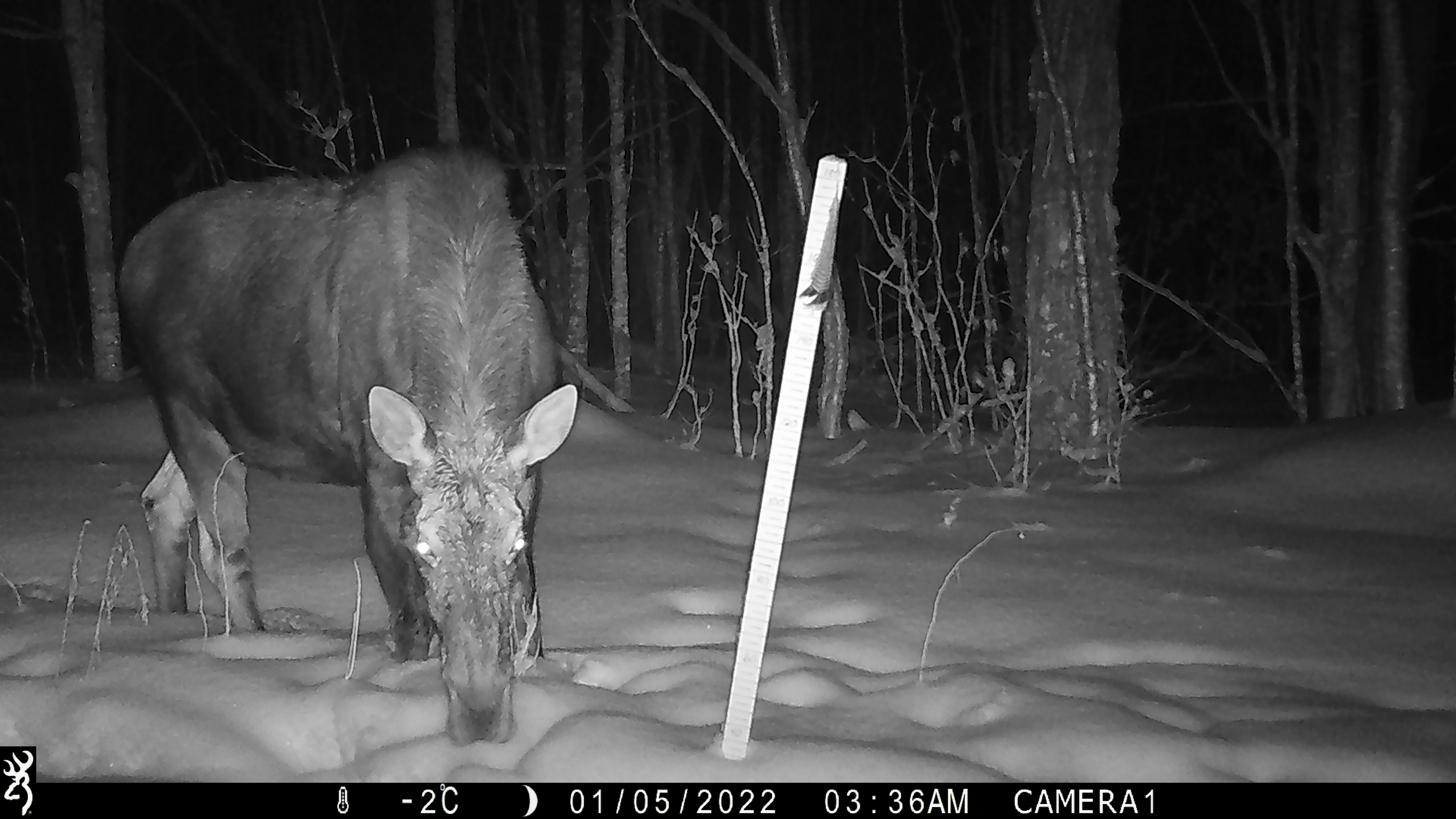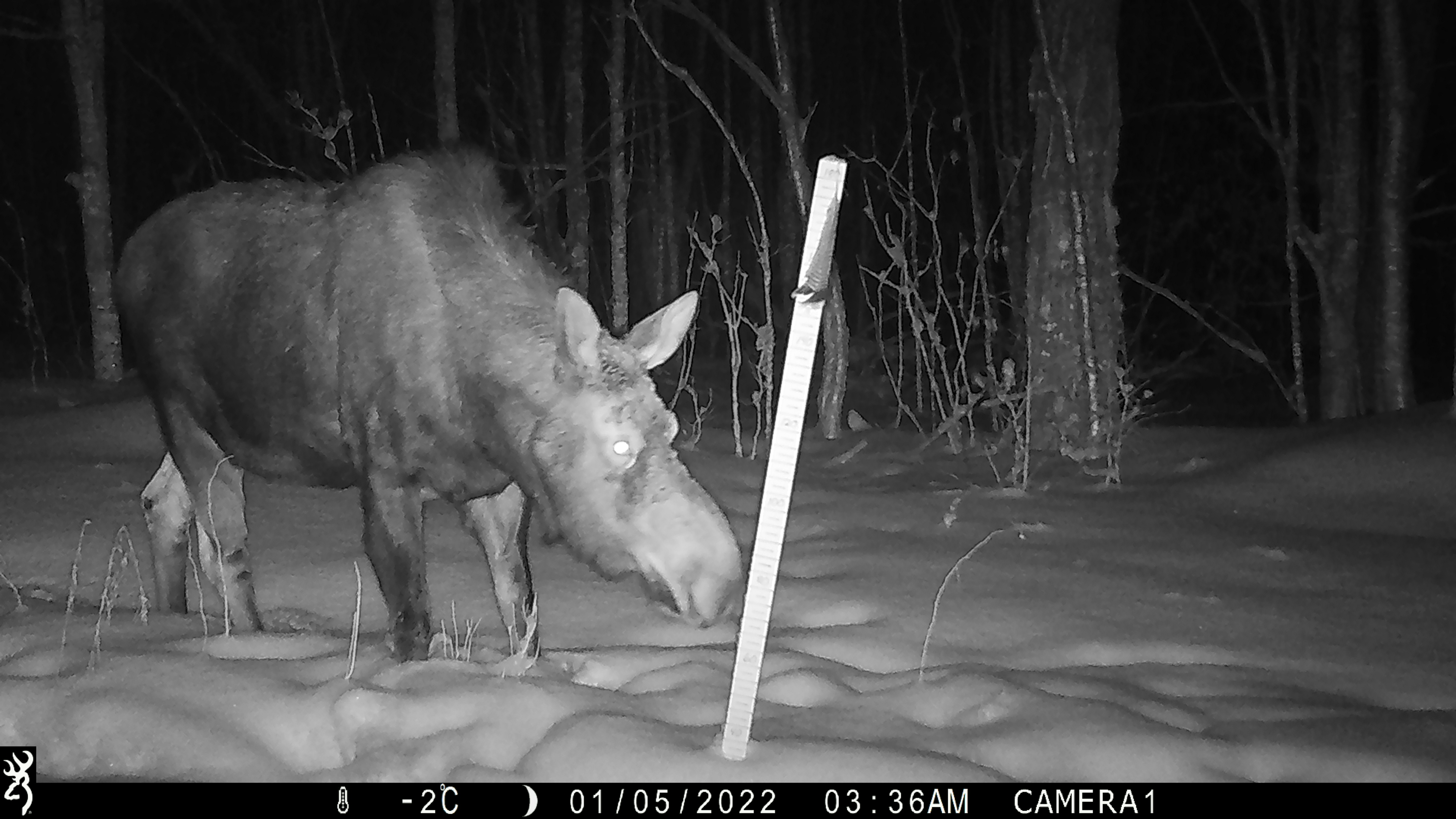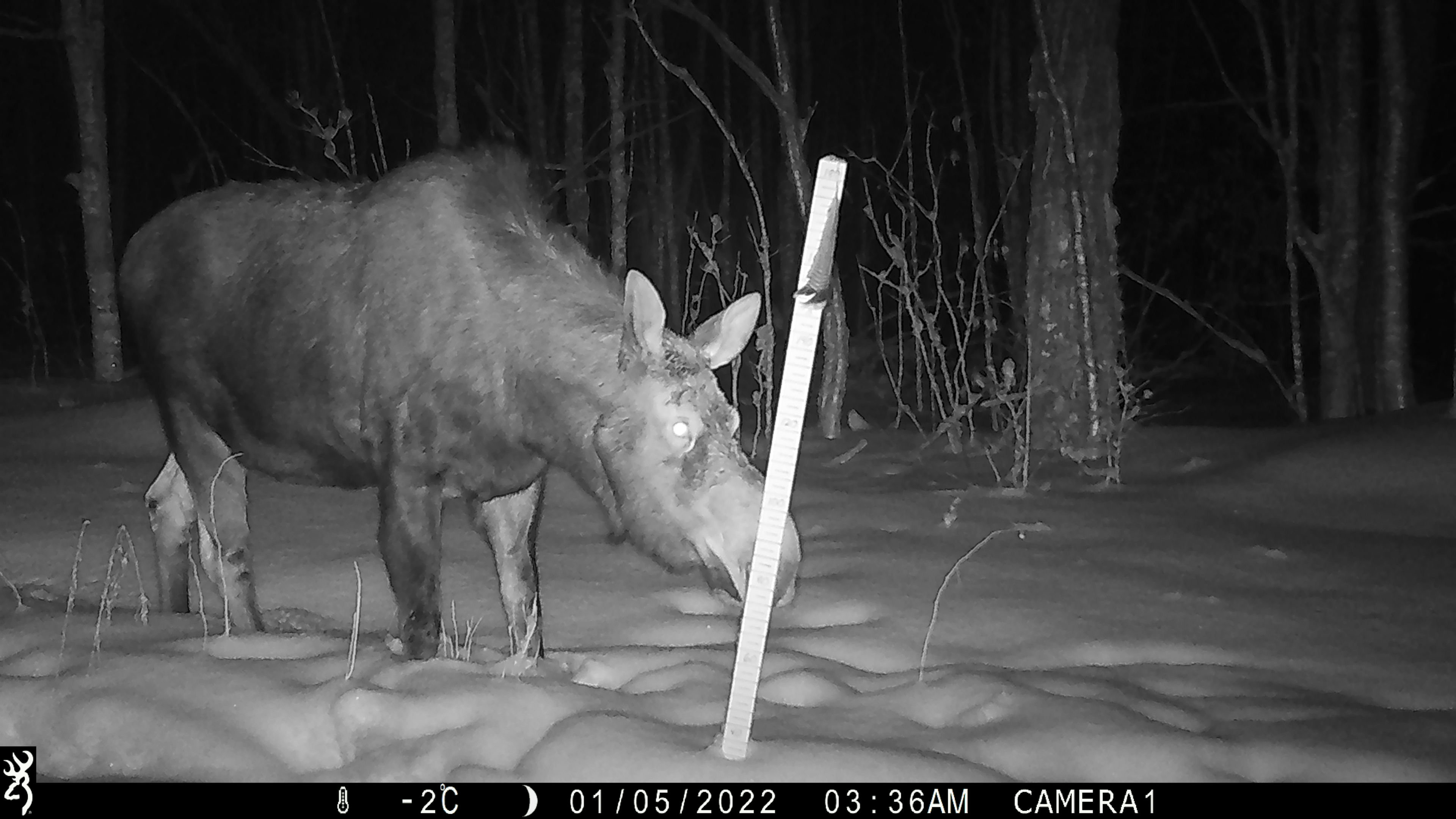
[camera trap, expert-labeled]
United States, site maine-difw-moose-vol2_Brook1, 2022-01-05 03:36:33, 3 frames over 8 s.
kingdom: Animalia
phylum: Chordata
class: Mammalia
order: Artiodactyla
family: Cervidae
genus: Alces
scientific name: Alces alces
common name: moose